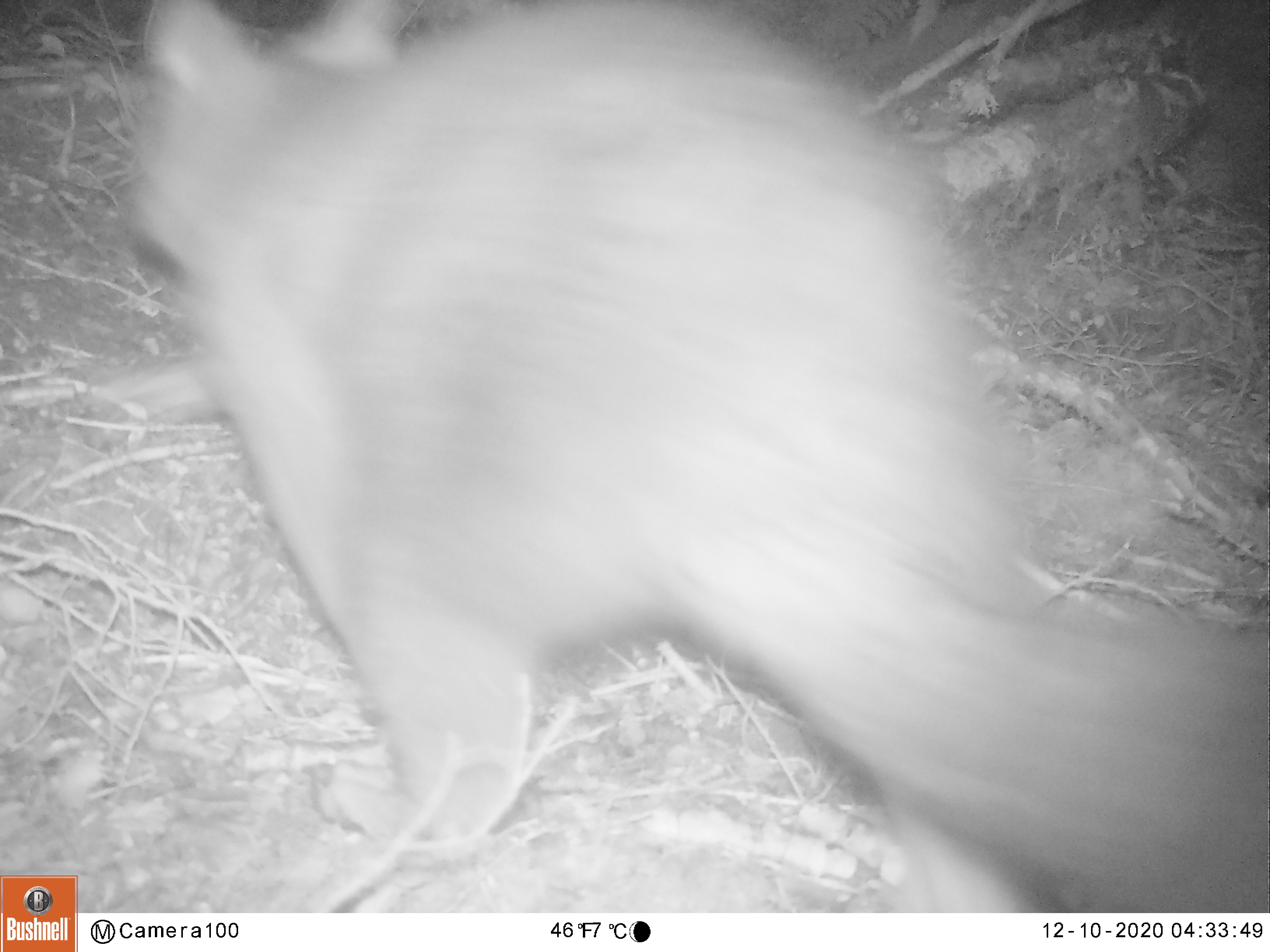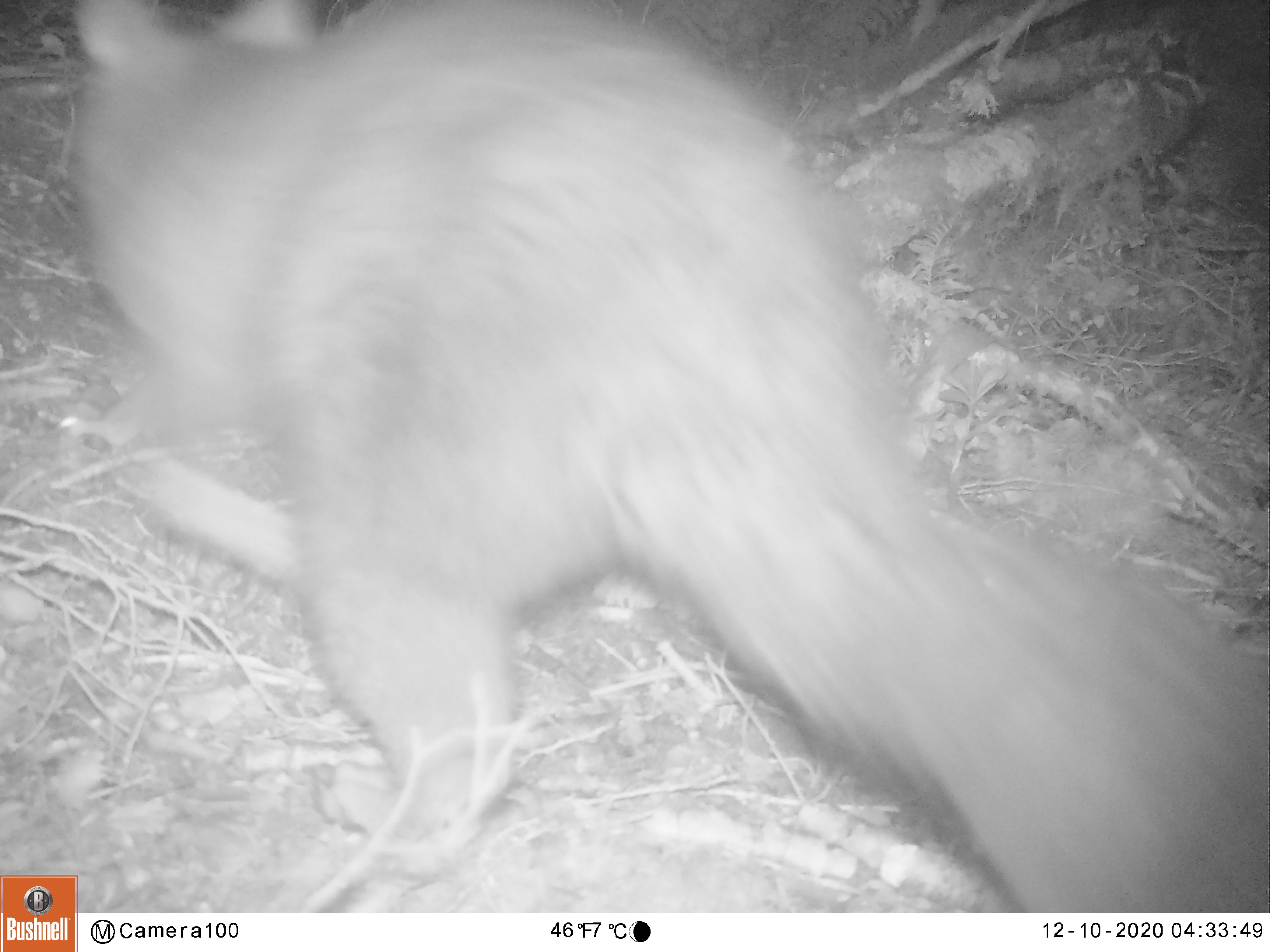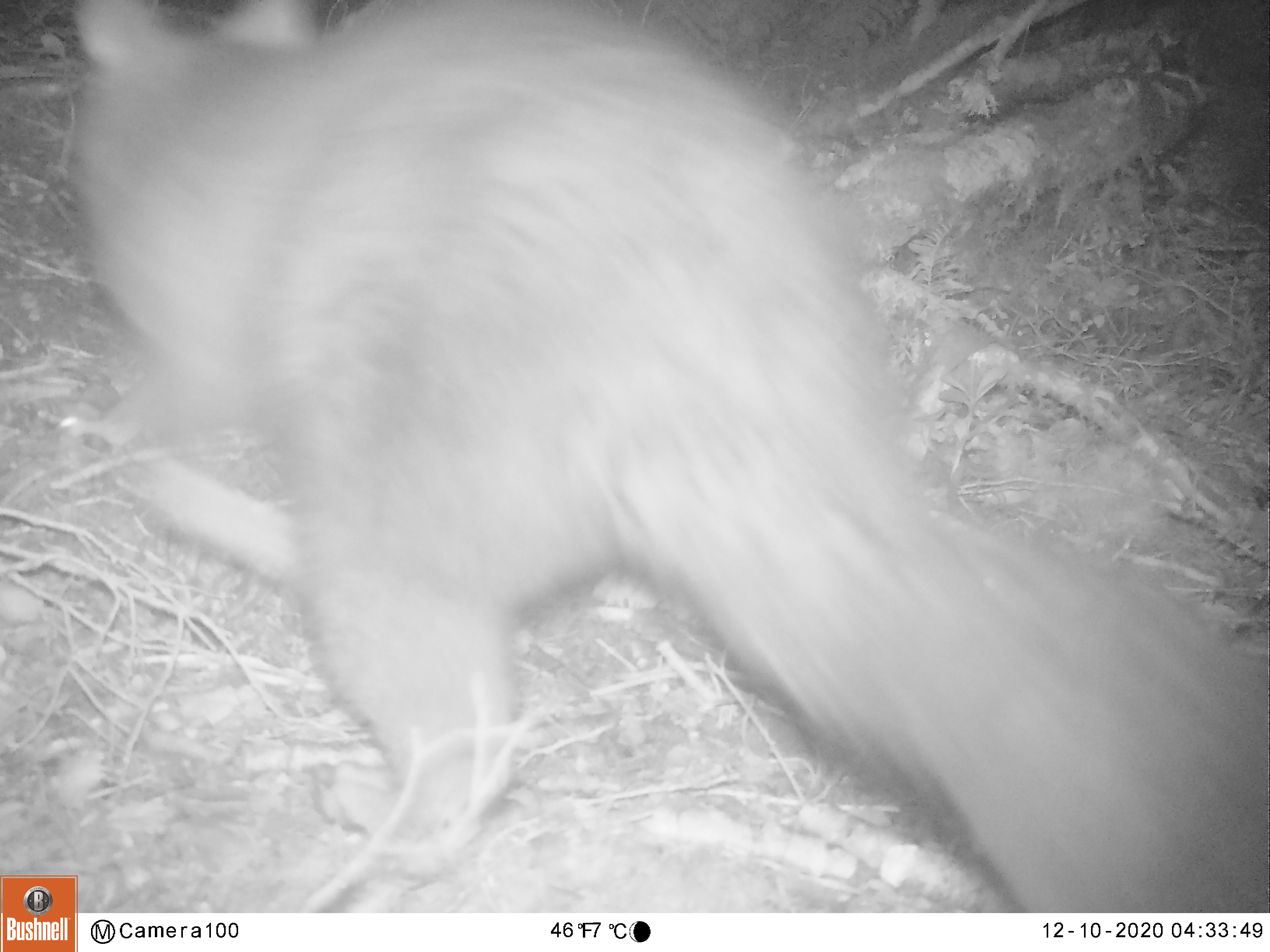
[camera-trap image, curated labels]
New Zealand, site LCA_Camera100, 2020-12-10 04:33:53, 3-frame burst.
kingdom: Animalia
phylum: Chordata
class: Mammalia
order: Diprotodontia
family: Phalangeridae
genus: Trichosurus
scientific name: Trichosurus vulpecula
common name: common brushtail possum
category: possum